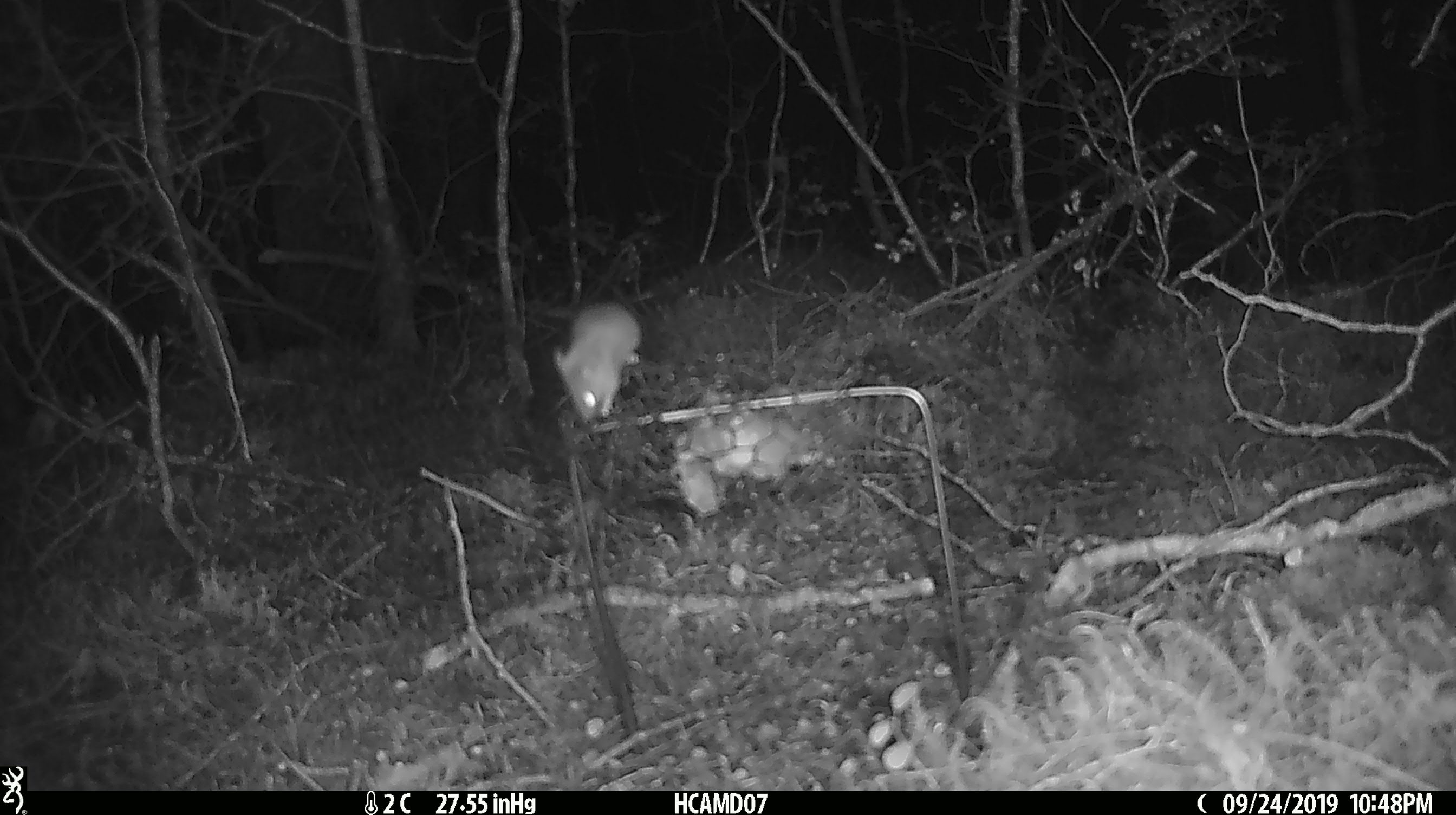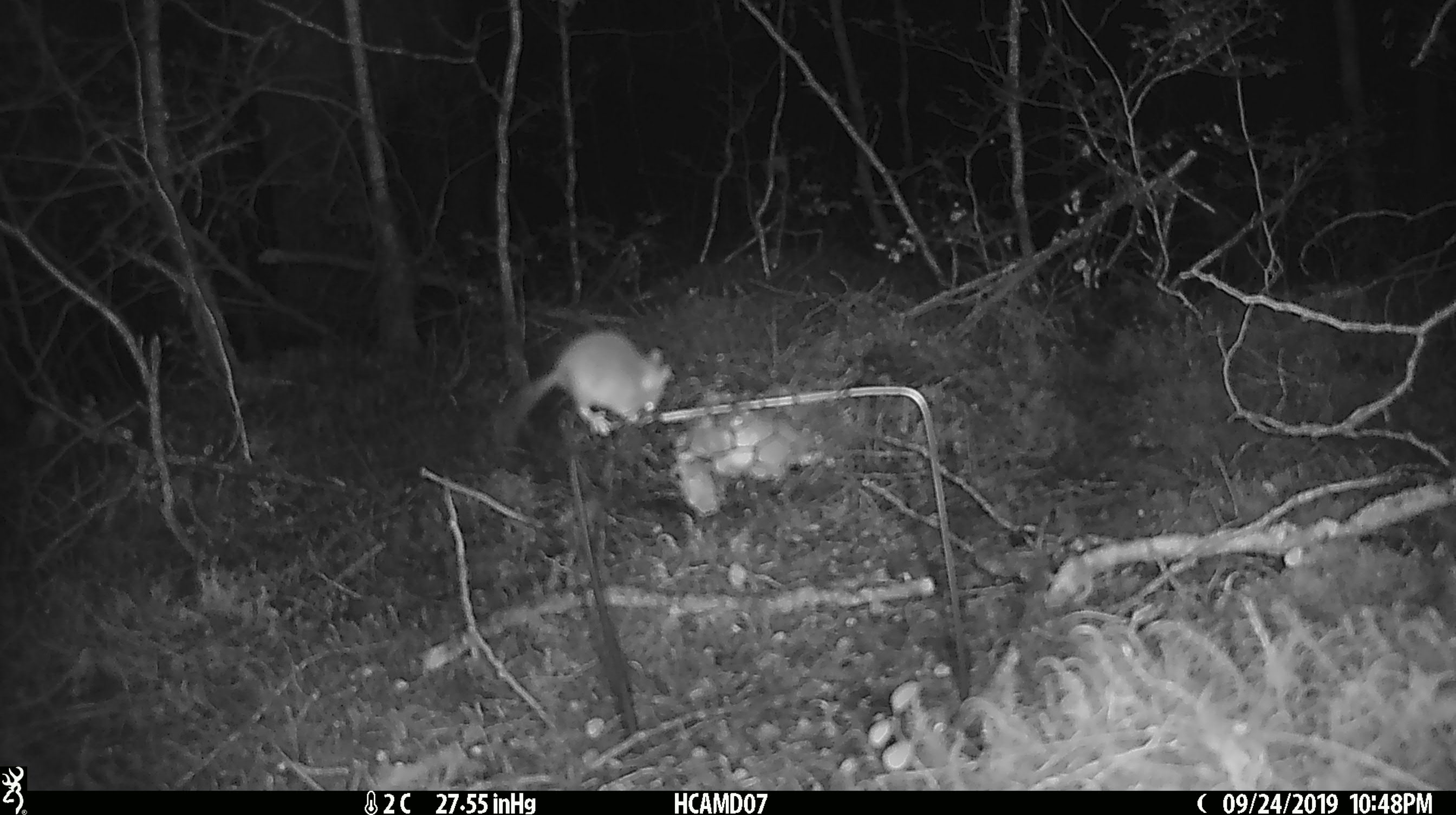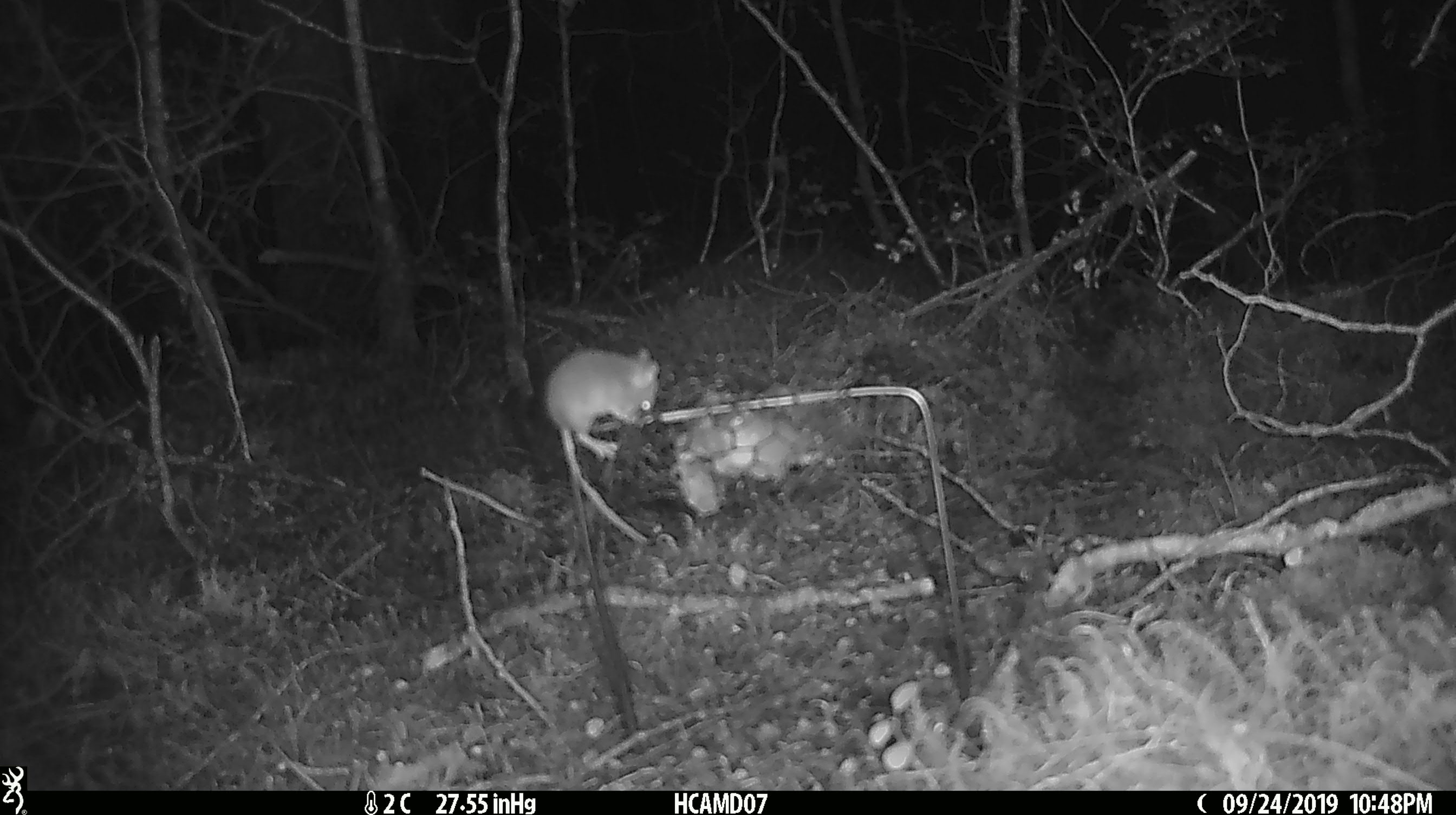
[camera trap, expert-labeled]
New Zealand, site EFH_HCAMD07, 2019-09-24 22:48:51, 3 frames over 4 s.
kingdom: Animalia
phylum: Chordata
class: Mammalia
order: Rodentia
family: Muridae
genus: Mus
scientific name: Mus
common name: mouse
Mouse (Mus).